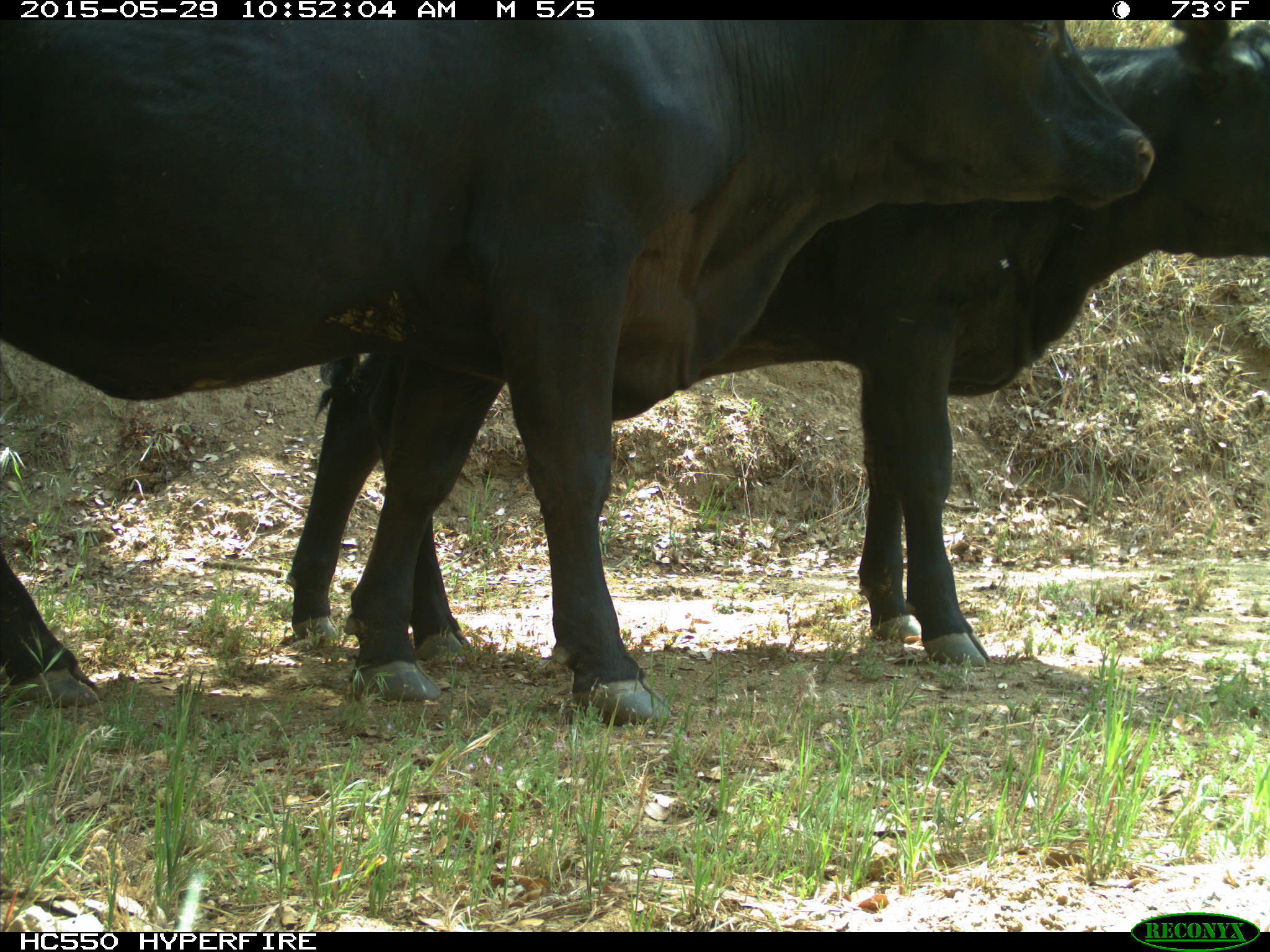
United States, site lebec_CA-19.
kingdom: Animalia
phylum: Chordata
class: Mammalia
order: Artiodactyla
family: Bovidae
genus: Bos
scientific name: Bos taurus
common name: domestic cow